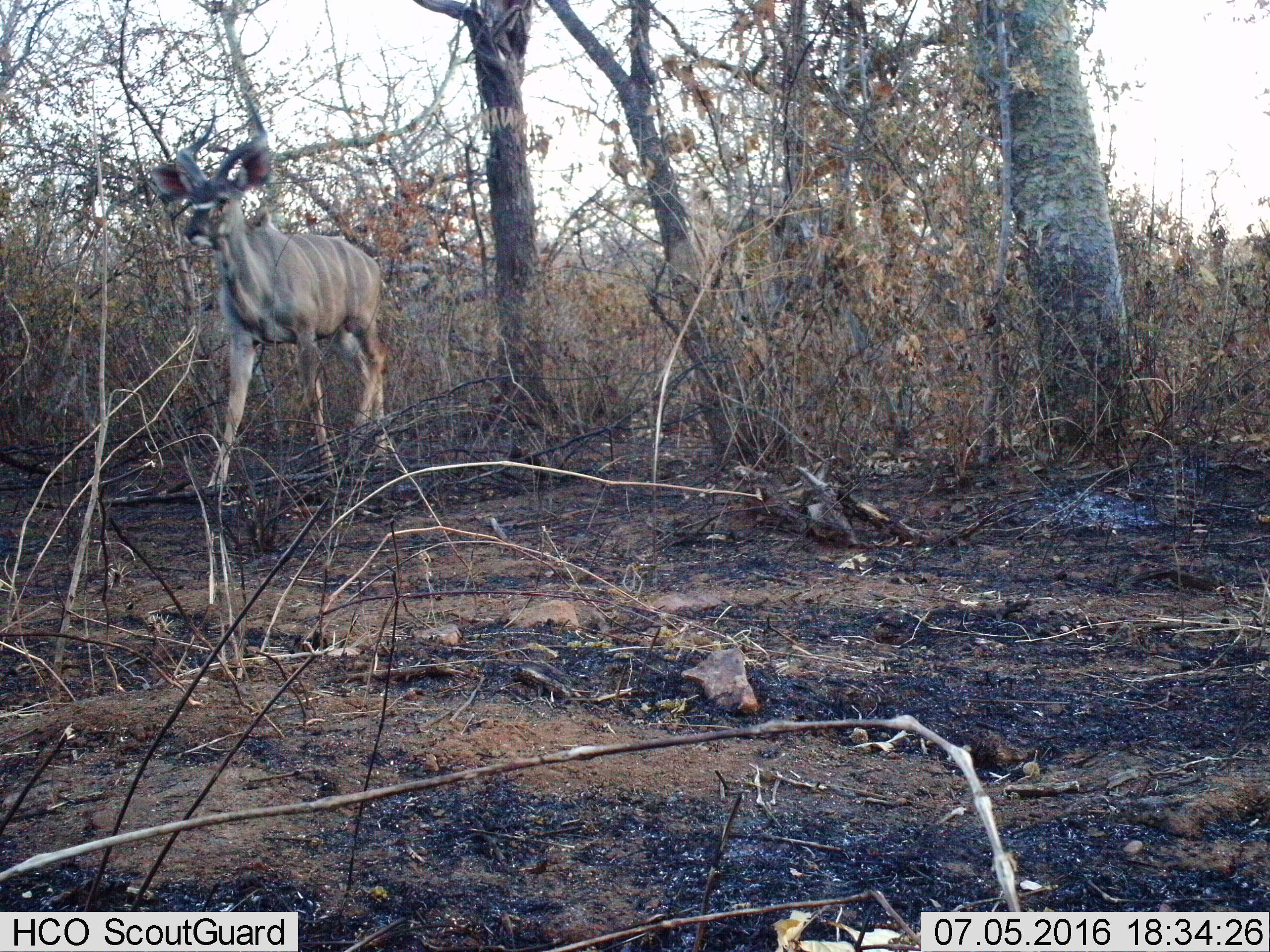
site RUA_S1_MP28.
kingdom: Animalia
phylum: Chordata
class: Mammalia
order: Artiodactyla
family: Bovidae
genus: Tragelaphus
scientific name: Tragelaphus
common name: kudu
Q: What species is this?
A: Kudu (Tragelaphus).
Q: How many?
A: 1.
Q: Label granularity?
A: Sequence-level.